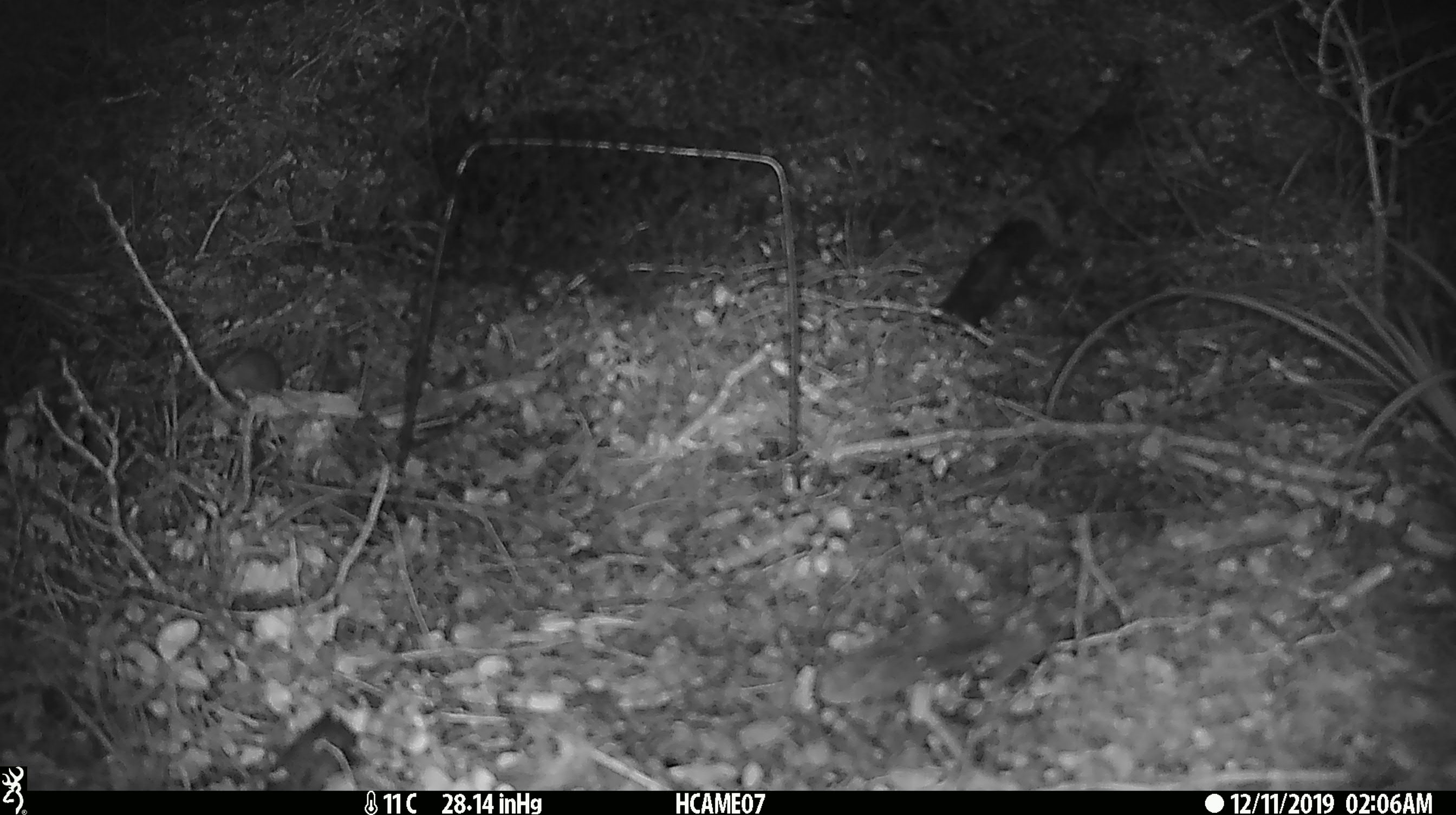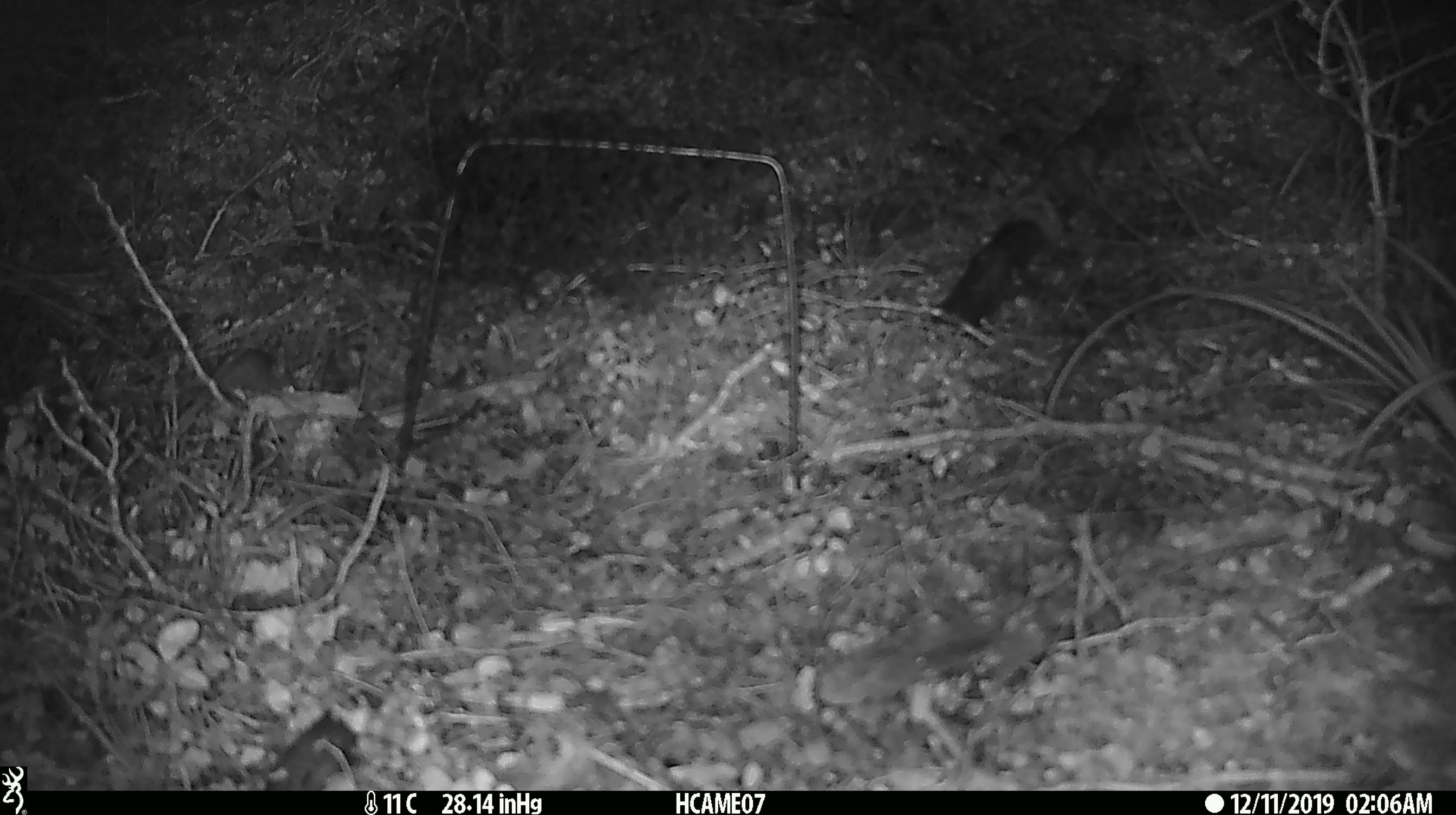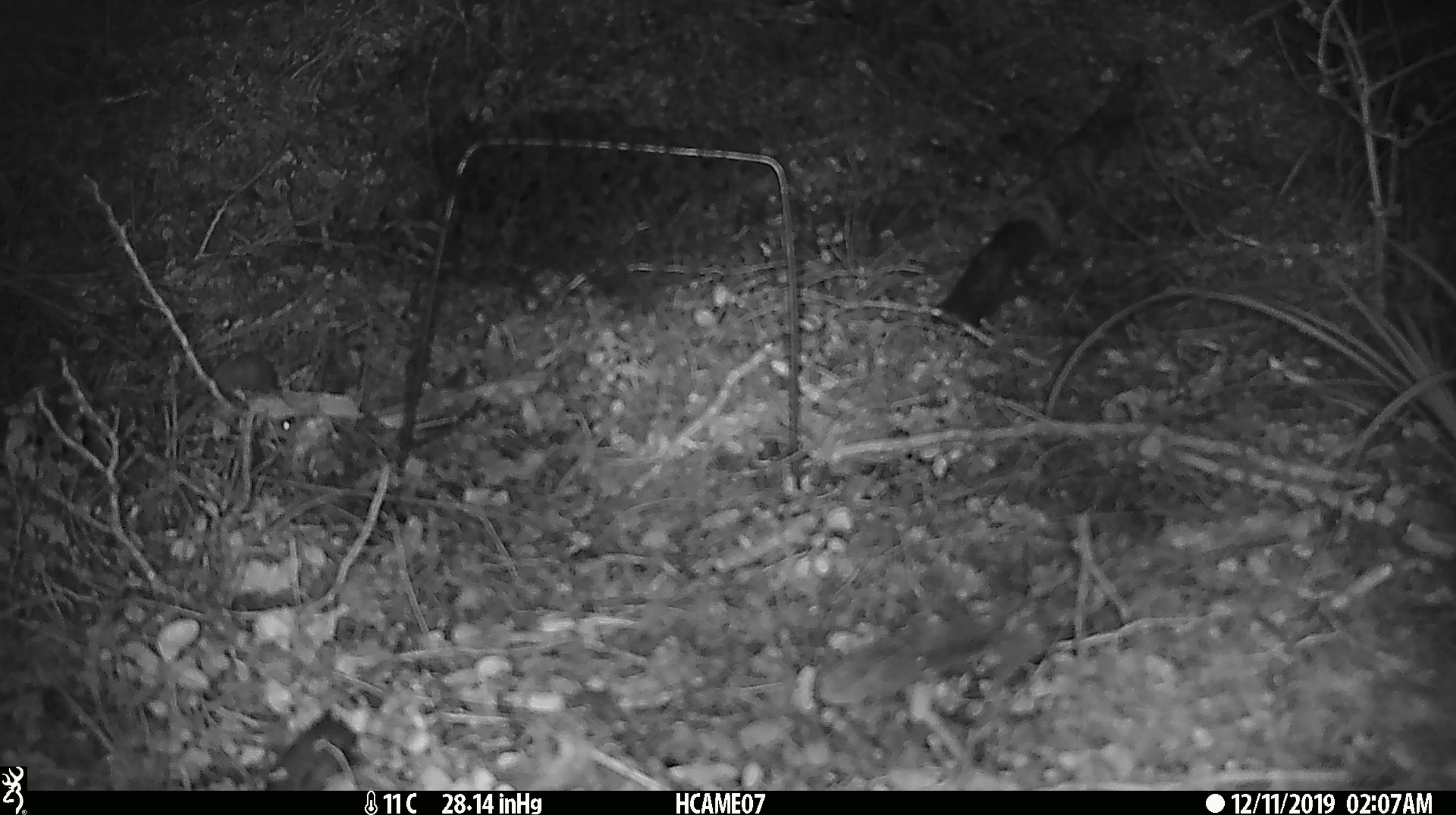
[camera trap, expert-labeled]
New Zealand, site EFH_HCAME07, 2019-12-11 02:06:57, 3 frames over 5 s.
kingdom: Animalia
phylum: Chordata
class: Mammalia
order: Rodentia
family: Muridae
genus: Mus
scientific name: Mus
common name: mouse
Mouse (Mus).